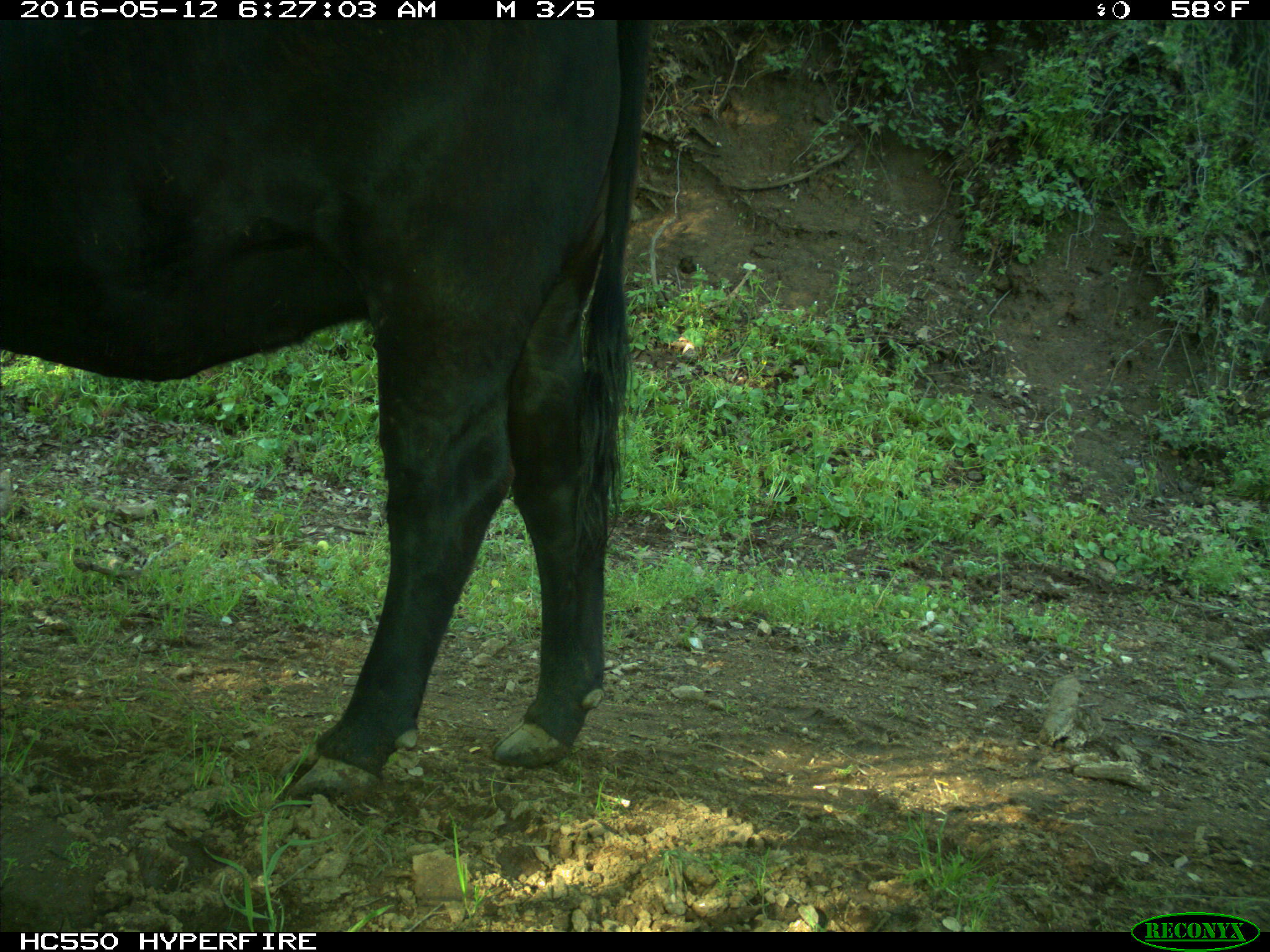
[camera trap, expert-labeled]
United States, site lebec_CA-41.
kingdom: Animalia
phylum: Chordata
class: Mammalia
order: Artiodactyla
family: Bovidae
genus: Bos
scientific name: Bos taurus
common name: domestic cow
Bos taurus (domestic cow).